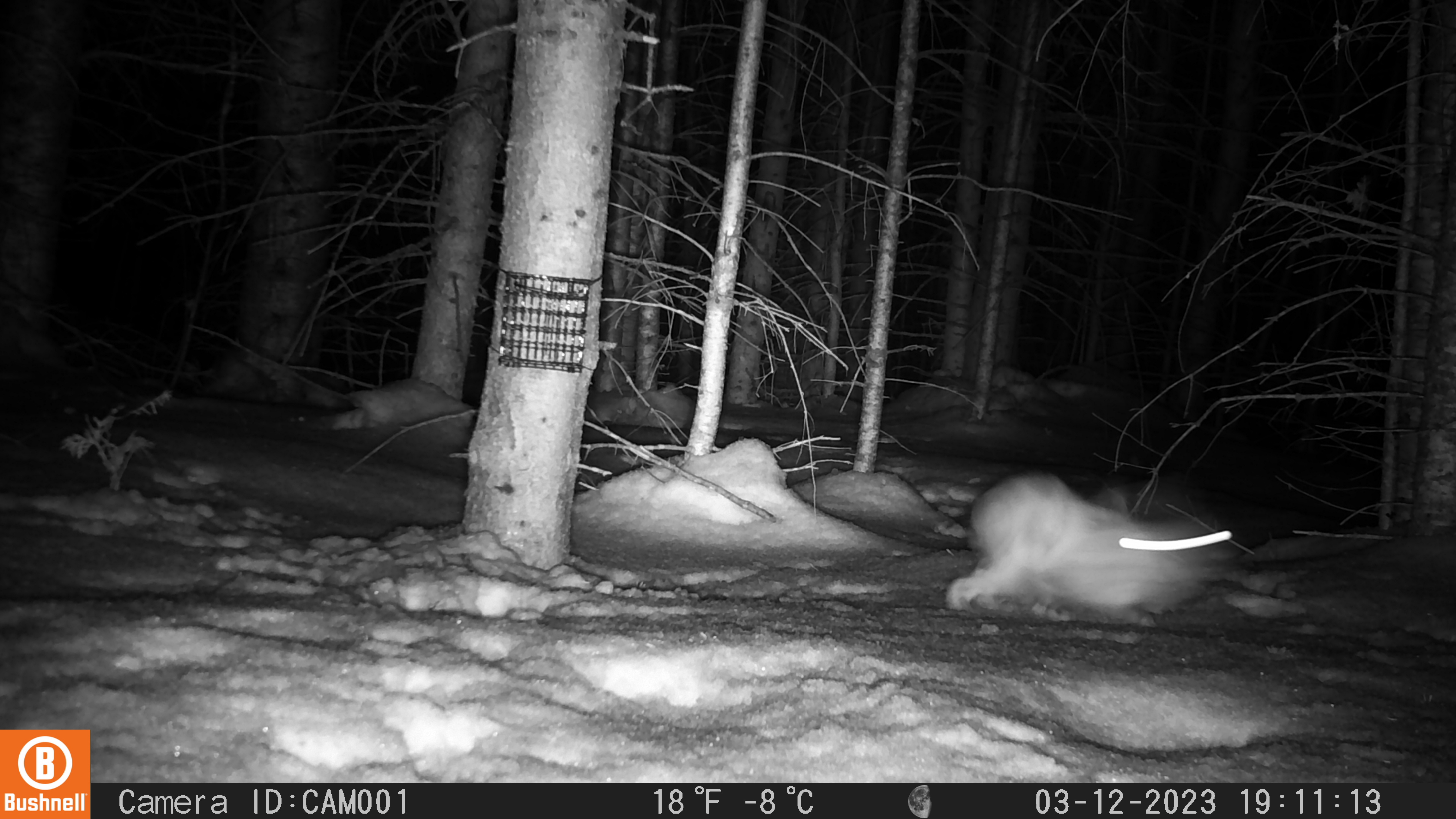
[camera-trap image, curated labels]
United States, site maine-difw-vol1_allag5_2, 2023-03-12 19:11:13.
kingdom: Animalia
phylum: Chordata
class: Mammalia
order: Lagomorpha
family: Leporidae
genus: Lepus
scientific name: Lepus americanus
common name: snowshoe hare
Snowshoe hare (Lepus americanus).